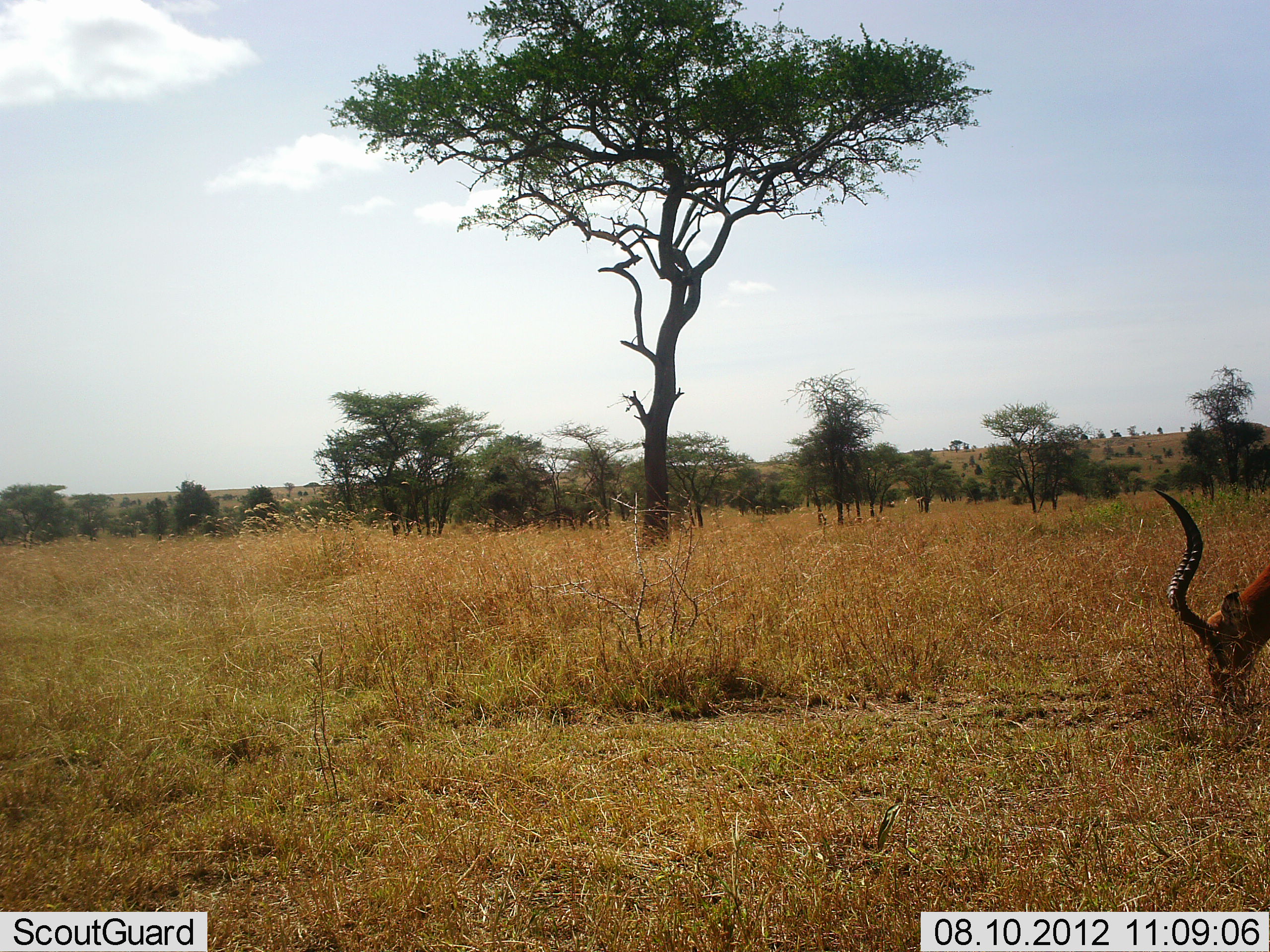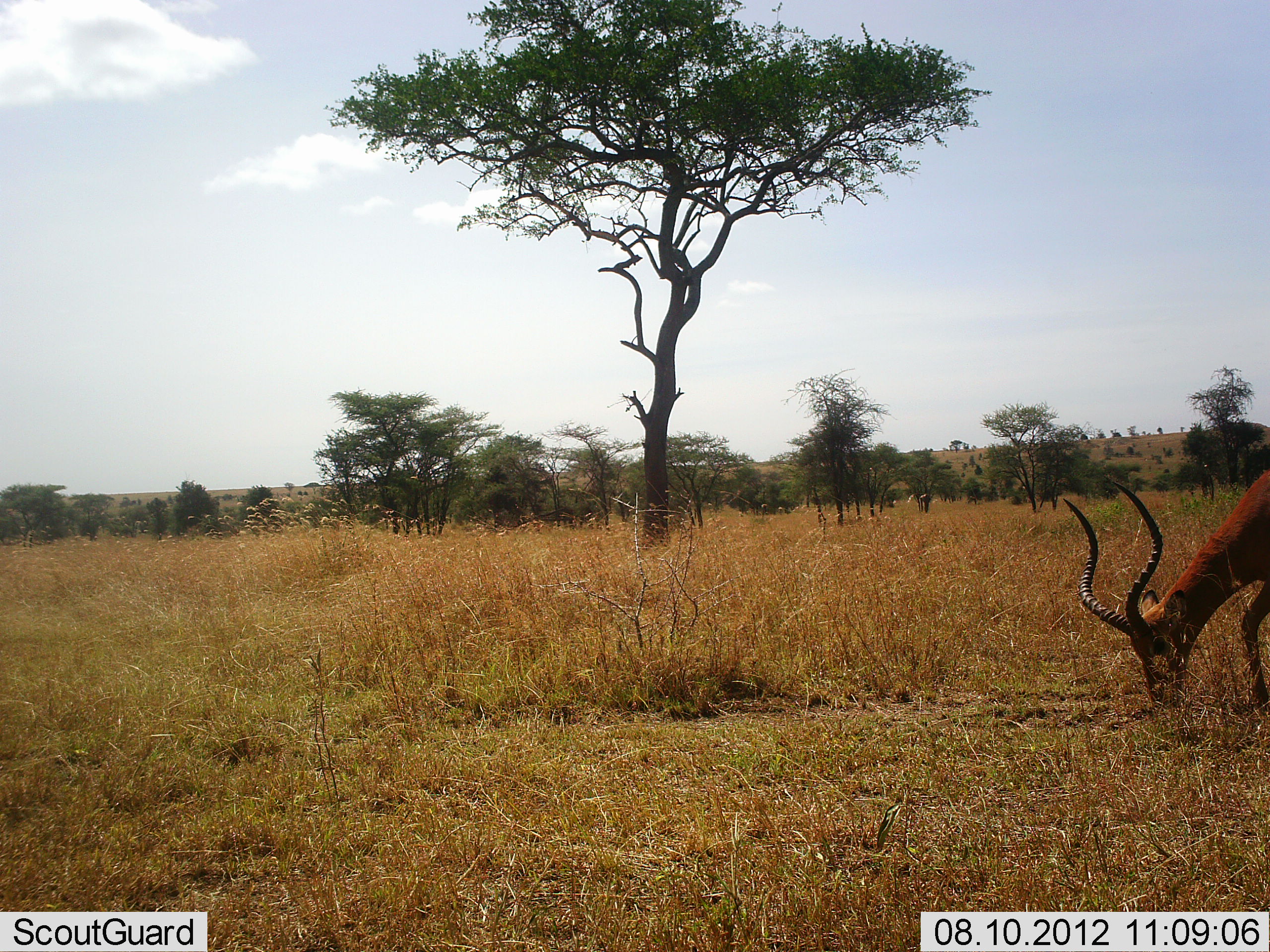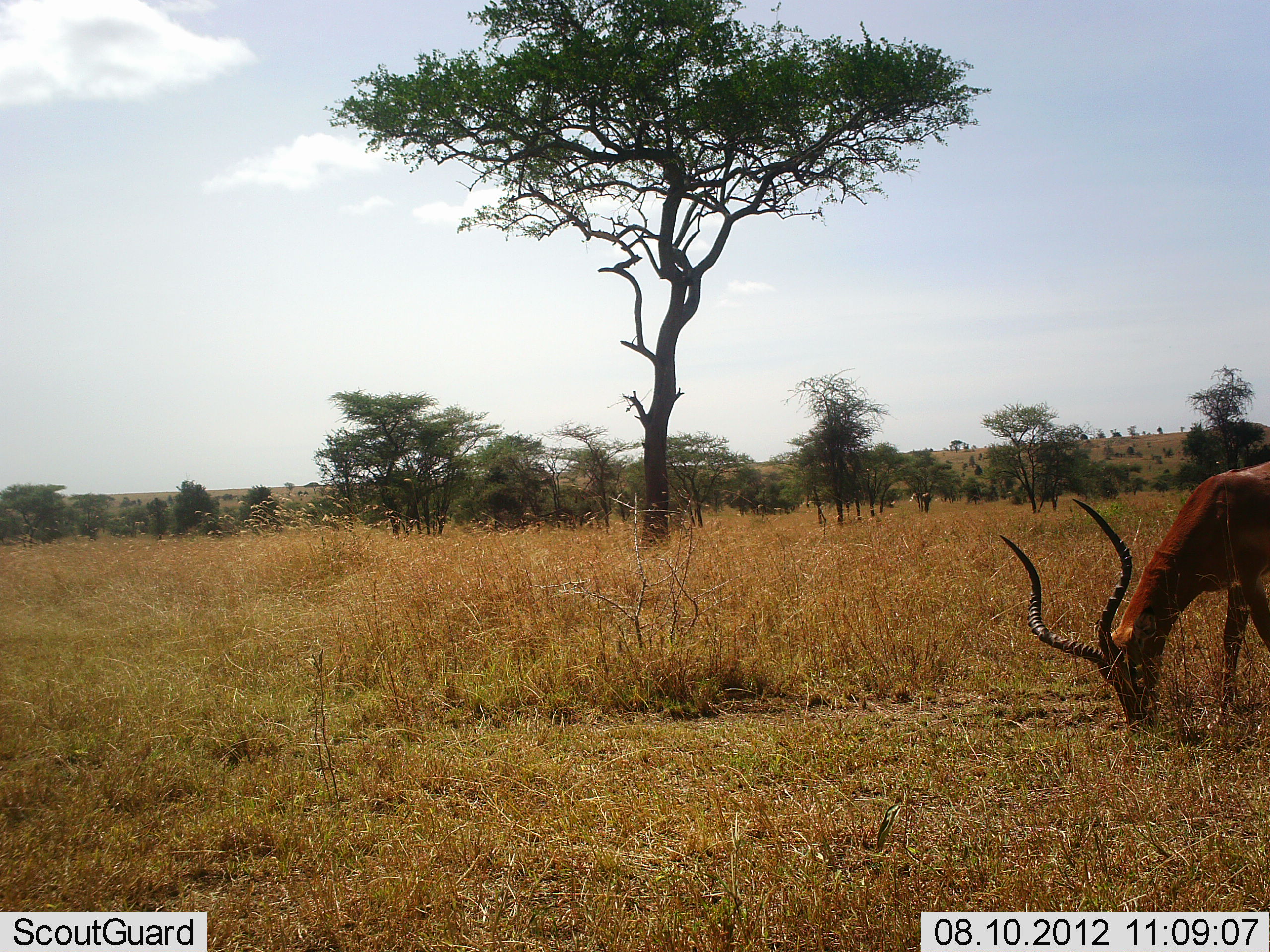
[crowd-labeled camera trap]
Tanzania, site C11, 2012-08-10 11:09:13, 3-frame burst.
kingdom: Animalia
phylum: Chordata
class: Mammalia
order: Artiodactyla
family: Bovidae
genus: Aepyceros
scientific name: Aepyceros melampus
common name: impala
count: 1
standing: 20%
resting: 0%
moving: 40%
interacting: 0%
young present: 0%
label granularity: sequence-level